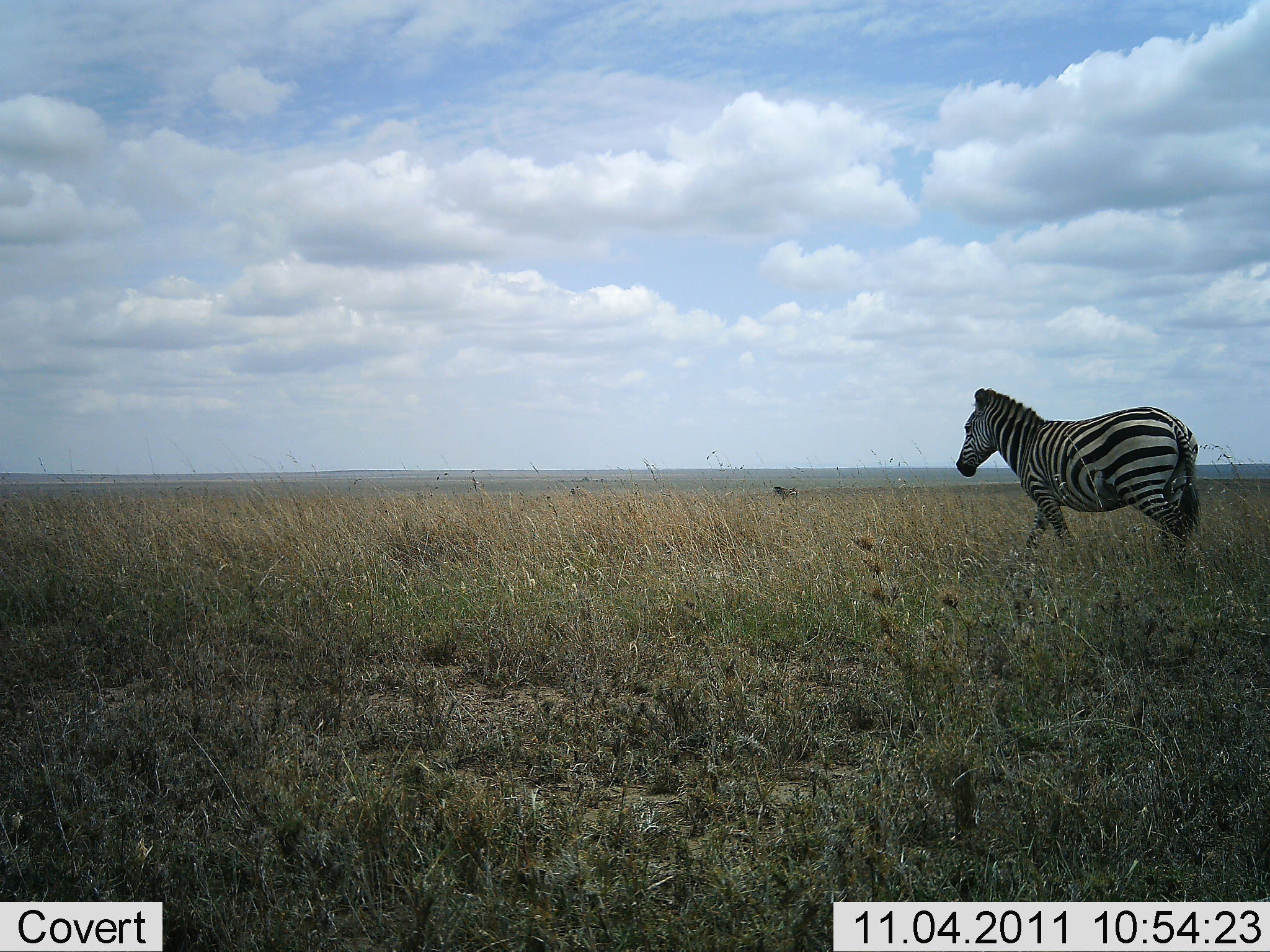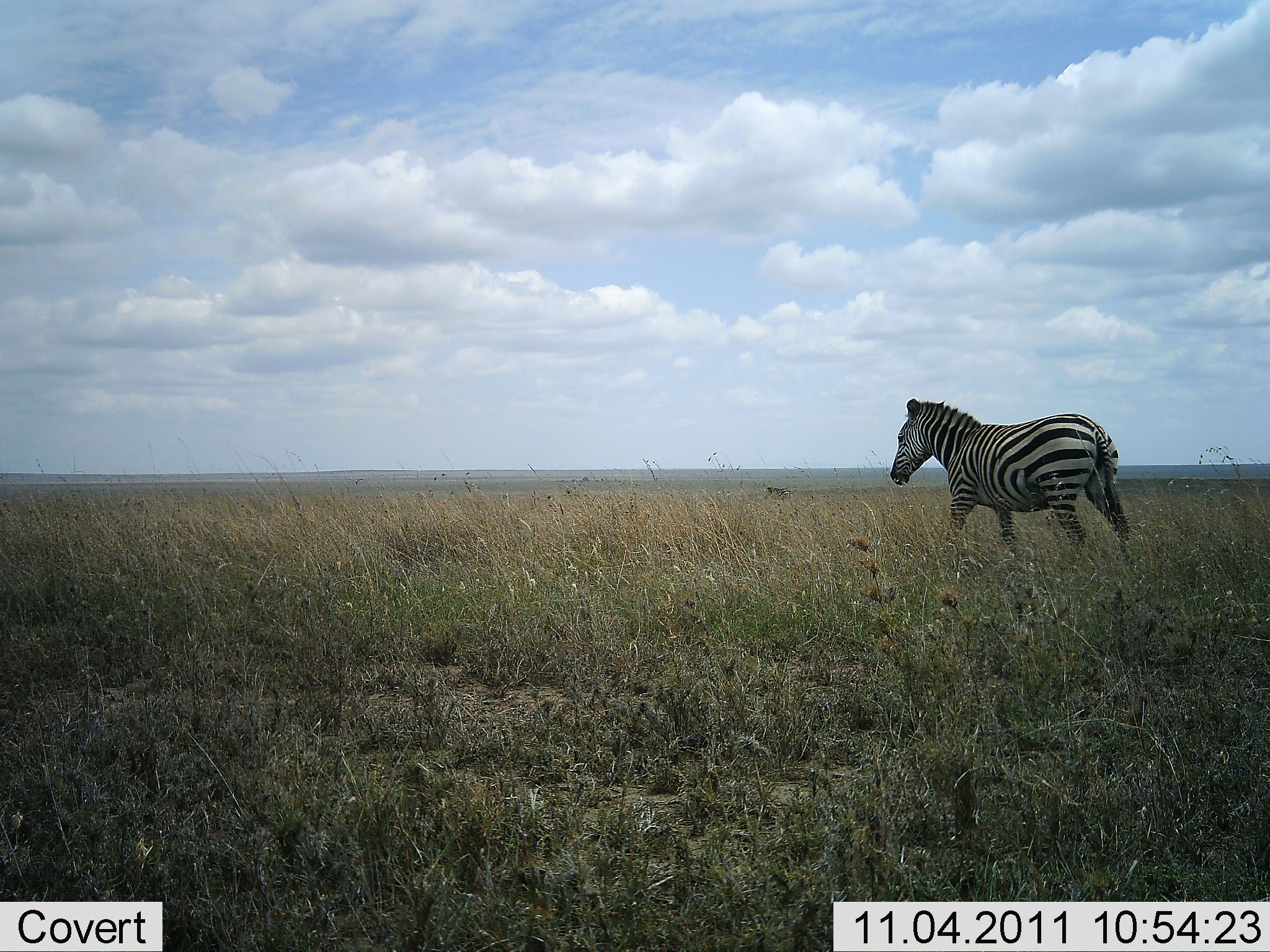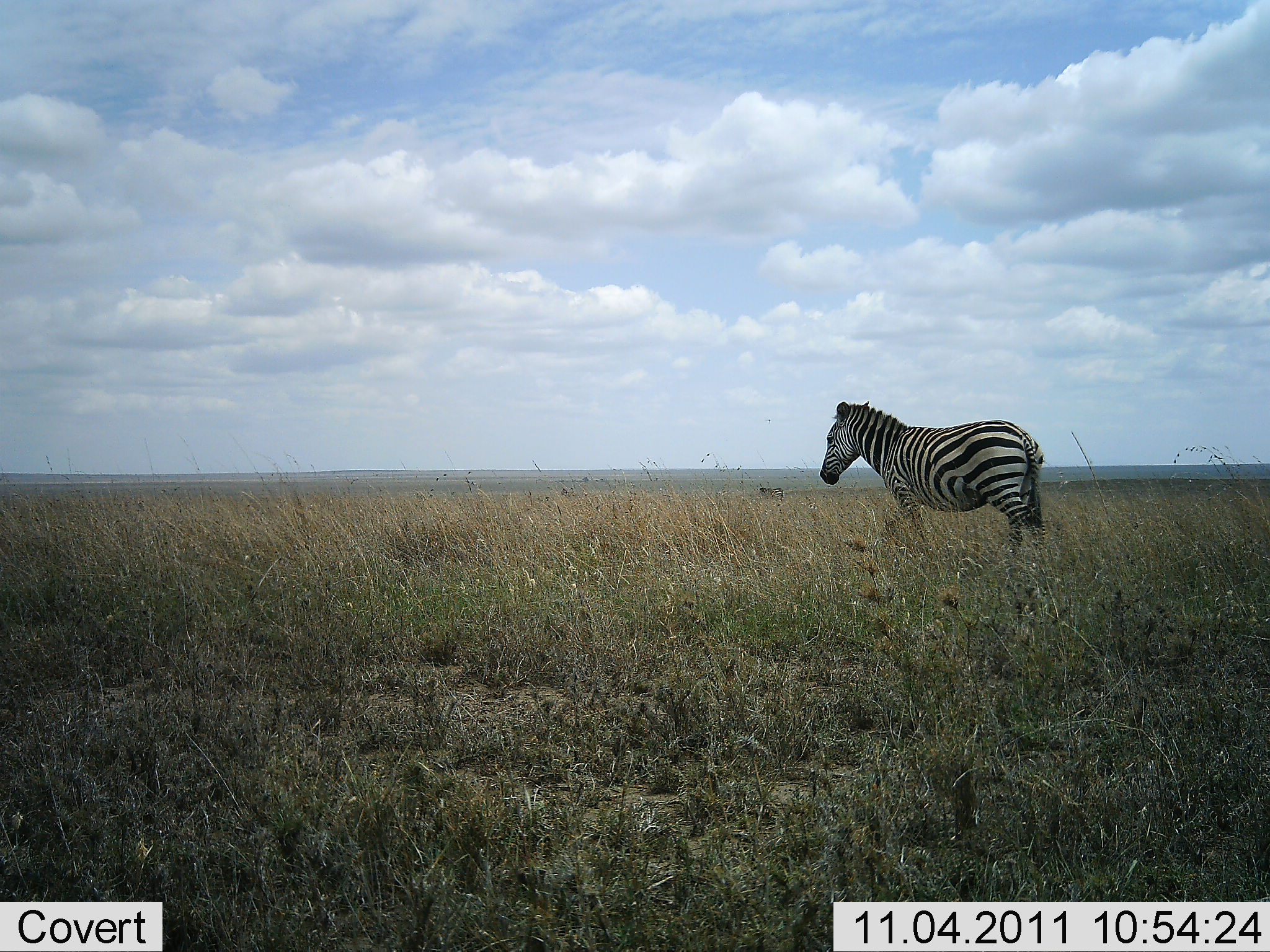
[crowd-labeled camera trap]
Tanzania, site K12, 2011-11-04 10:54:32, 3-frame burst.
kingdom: Animalia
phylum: Chordata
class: Mammalia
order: Perissodactyla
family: Equidae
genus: Equus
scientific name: Equus quagga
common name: plains zebra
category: zebra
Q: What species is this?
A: Zebra (plains zebra) (Equus quagga).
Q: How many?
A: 1.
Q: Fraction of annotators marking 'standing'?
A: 0%.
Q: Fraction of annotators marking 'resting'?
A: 0%.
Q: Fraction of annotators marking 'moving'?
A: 100%.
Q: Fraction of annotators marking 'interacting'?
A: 0%.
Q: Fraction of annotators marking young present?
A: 0%.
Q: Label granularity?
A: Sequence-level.